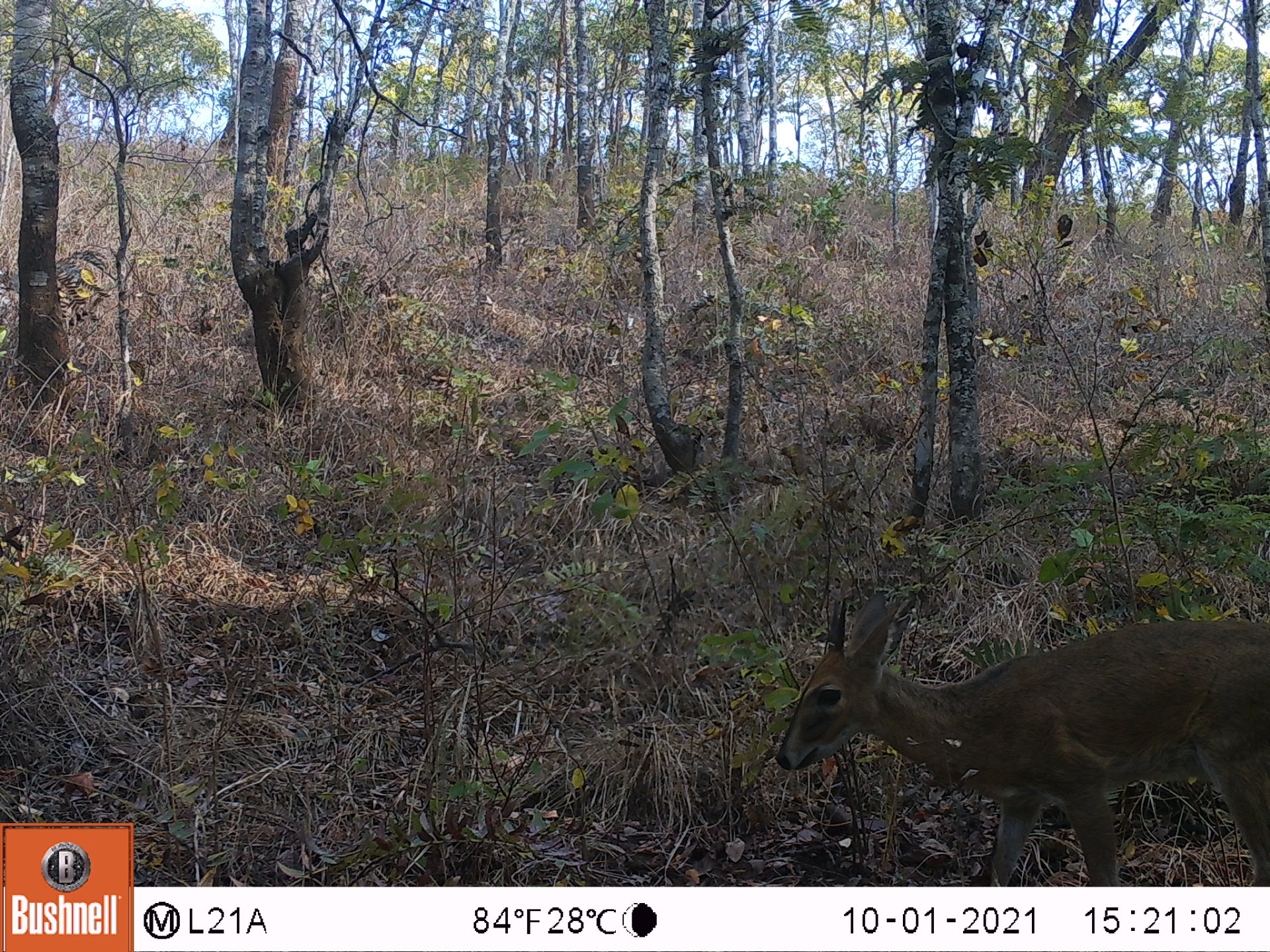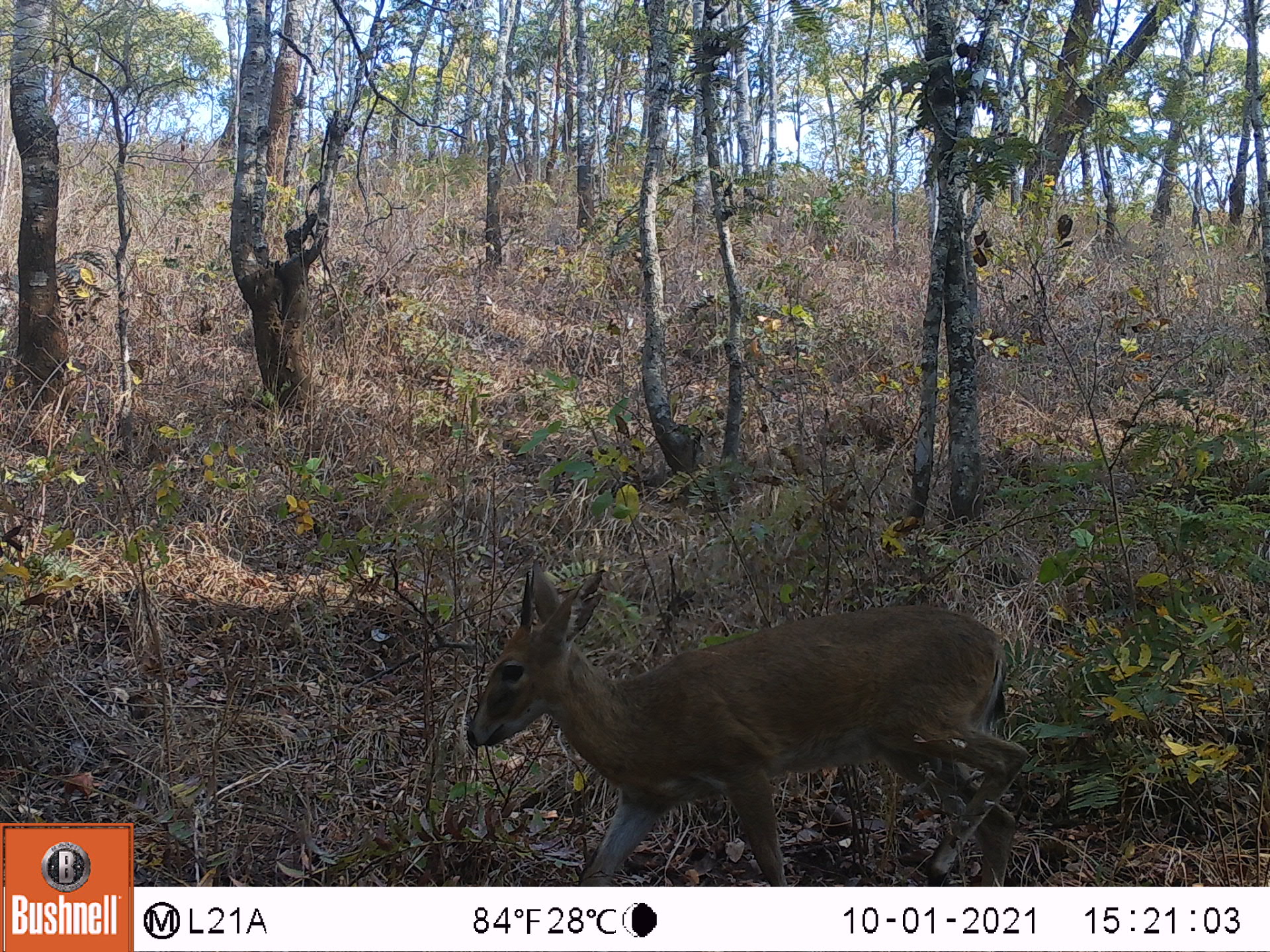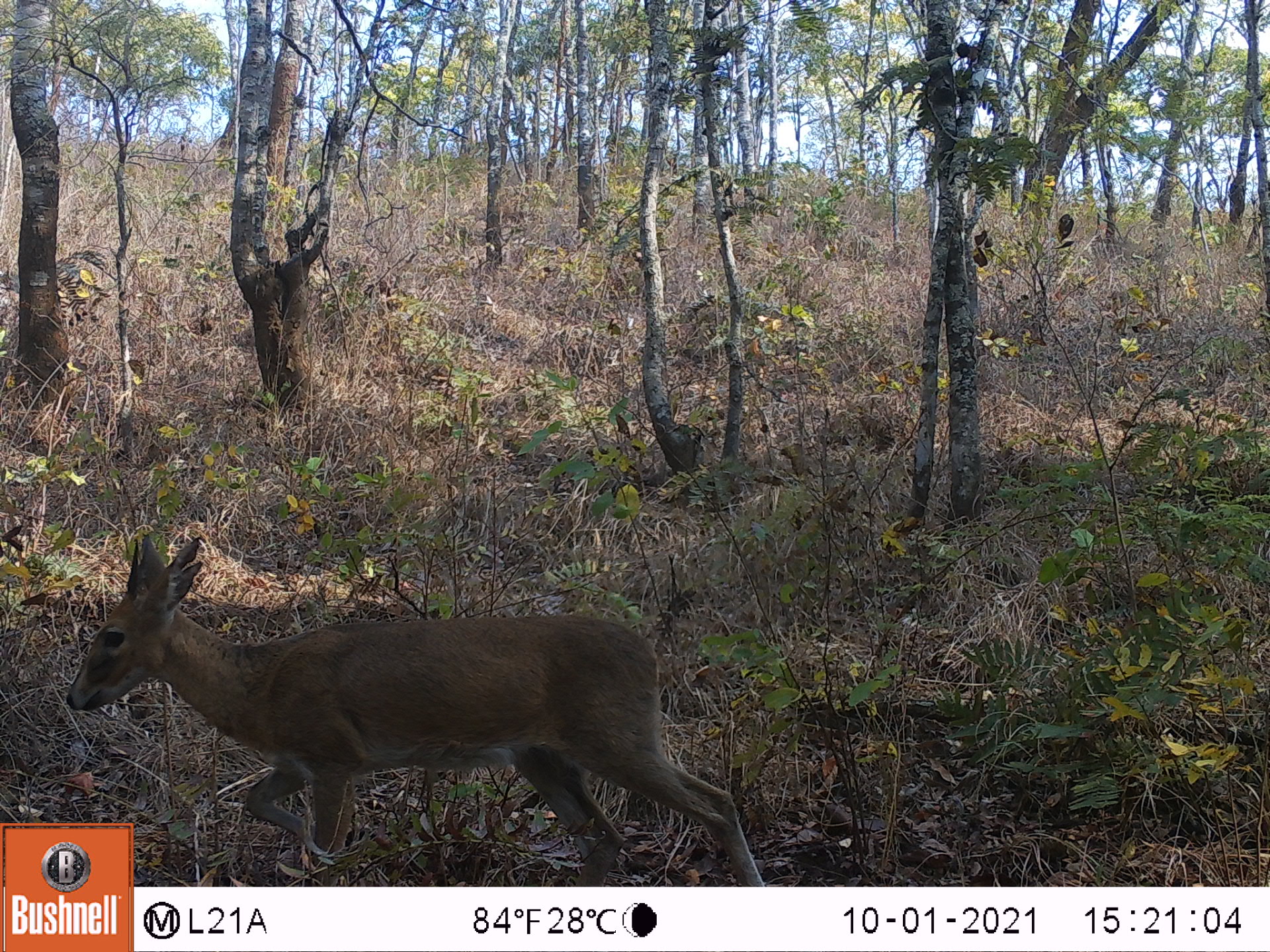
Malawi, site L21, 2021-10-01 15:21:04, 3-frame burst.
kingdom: Animalia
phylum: Chordata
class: Mammalia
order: Artiodactyla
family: Bovidae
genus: Sylvicapra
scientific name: Sylvicapra grimmia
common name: common duiker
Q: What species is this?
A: Common duiker (Sylvicapra grimmia).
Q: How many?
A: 1.